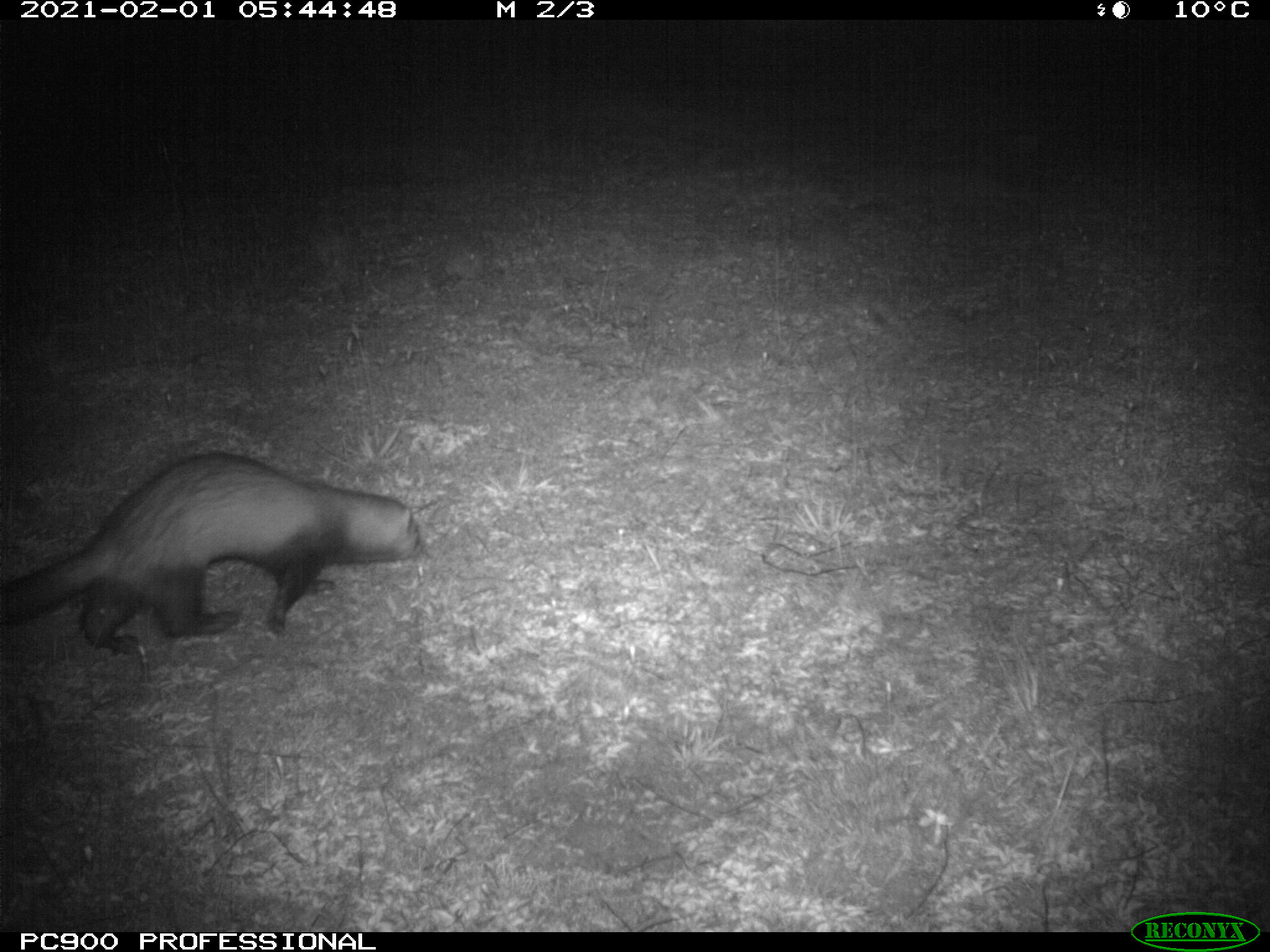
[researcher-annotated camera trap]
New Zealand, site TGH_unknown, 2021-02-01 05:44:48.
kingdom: Animalia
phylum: Chordata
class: Mammalia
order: Carnivora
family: Mustelidae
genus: Mustela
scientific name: Mustela furo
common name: ferret